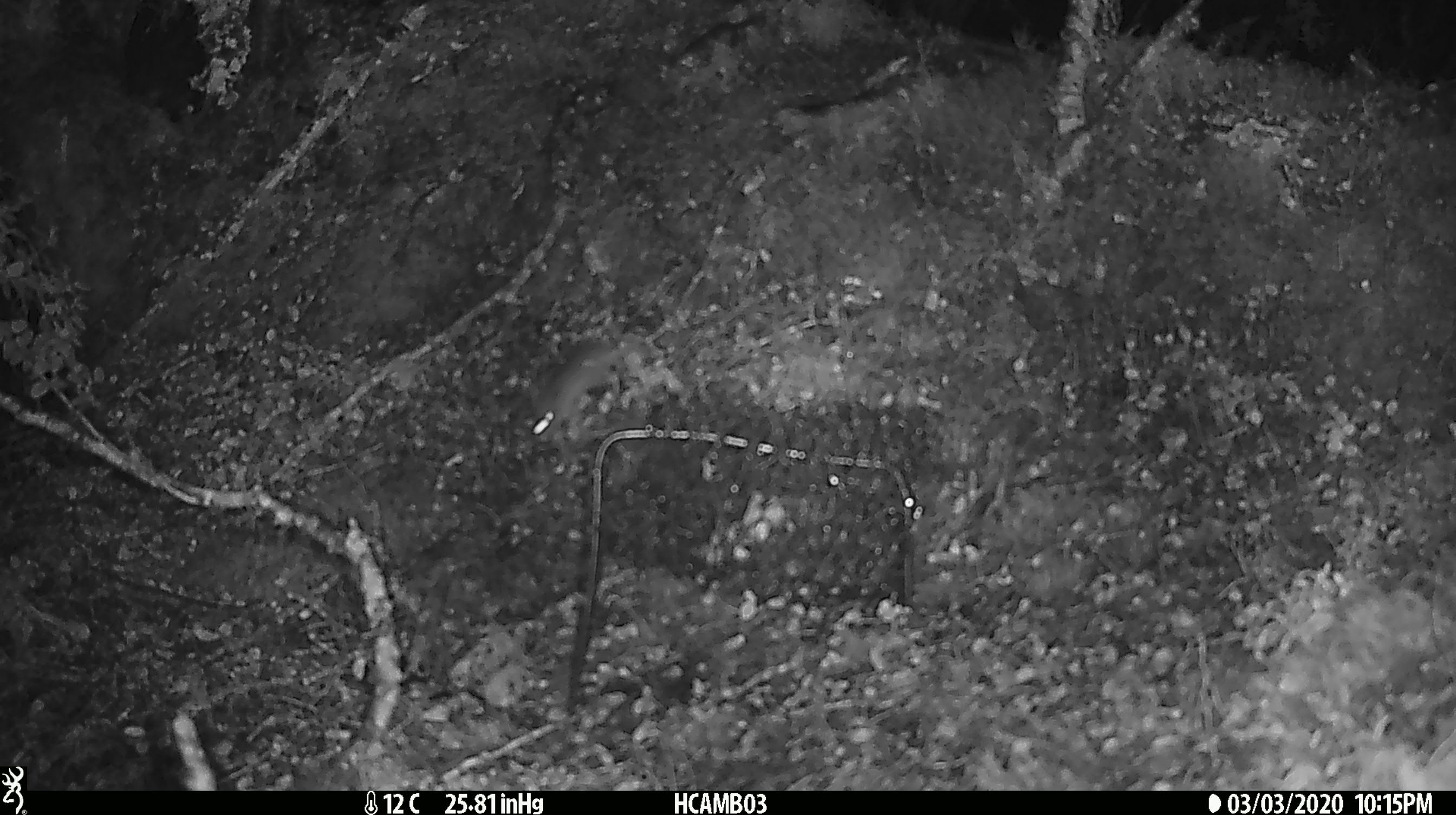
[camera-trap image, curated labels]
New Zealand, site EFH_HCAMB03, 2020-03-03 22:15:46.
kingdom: Animalia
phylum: Chordata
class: Mammalia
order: Rodentia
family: Muridae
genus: Mus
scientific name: Mus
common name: mouse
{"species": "mouse (Mus)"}